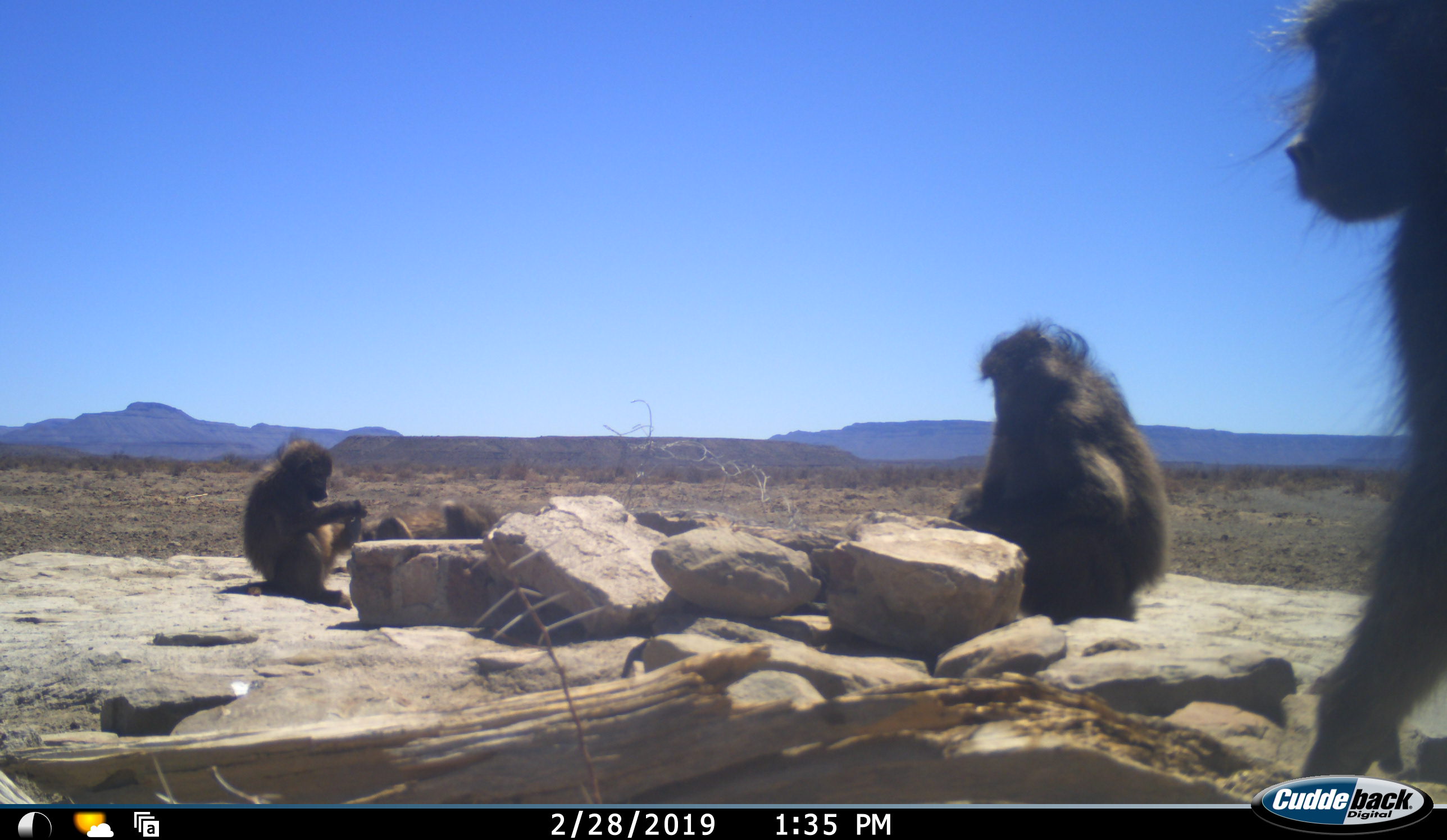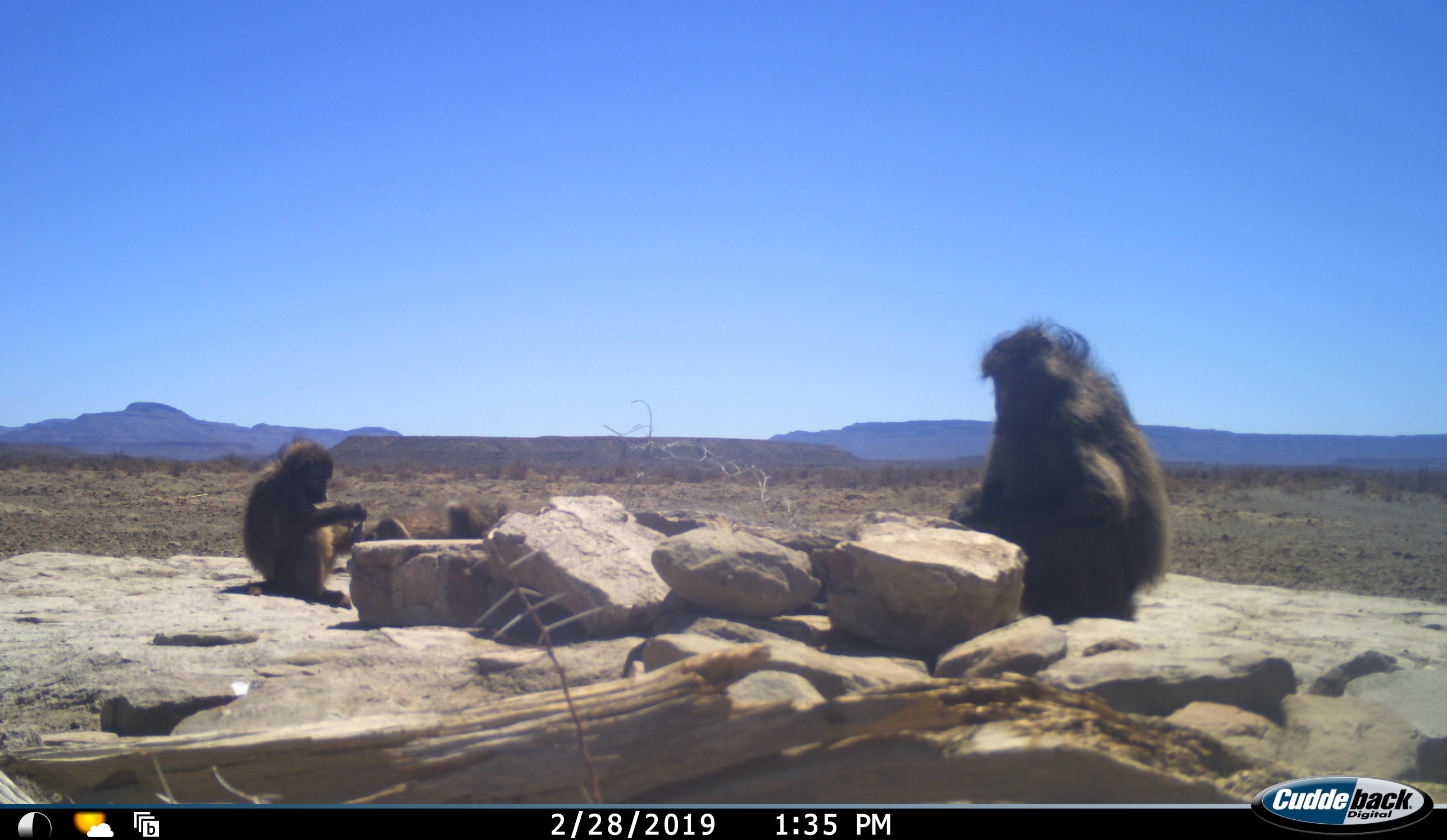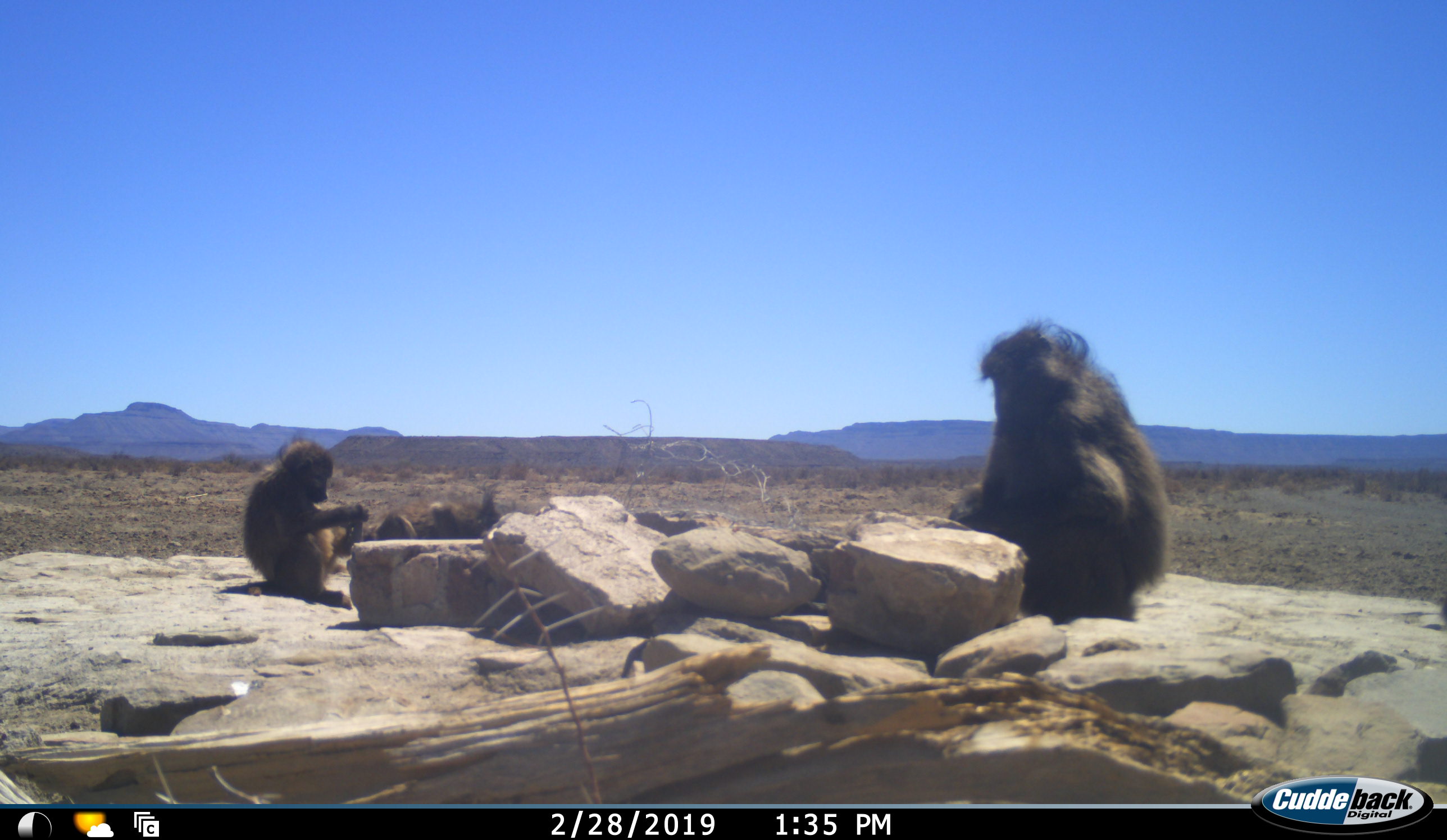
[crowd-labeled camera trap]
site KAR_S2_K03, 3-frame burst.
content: unidentified animal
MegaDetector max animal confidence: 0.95